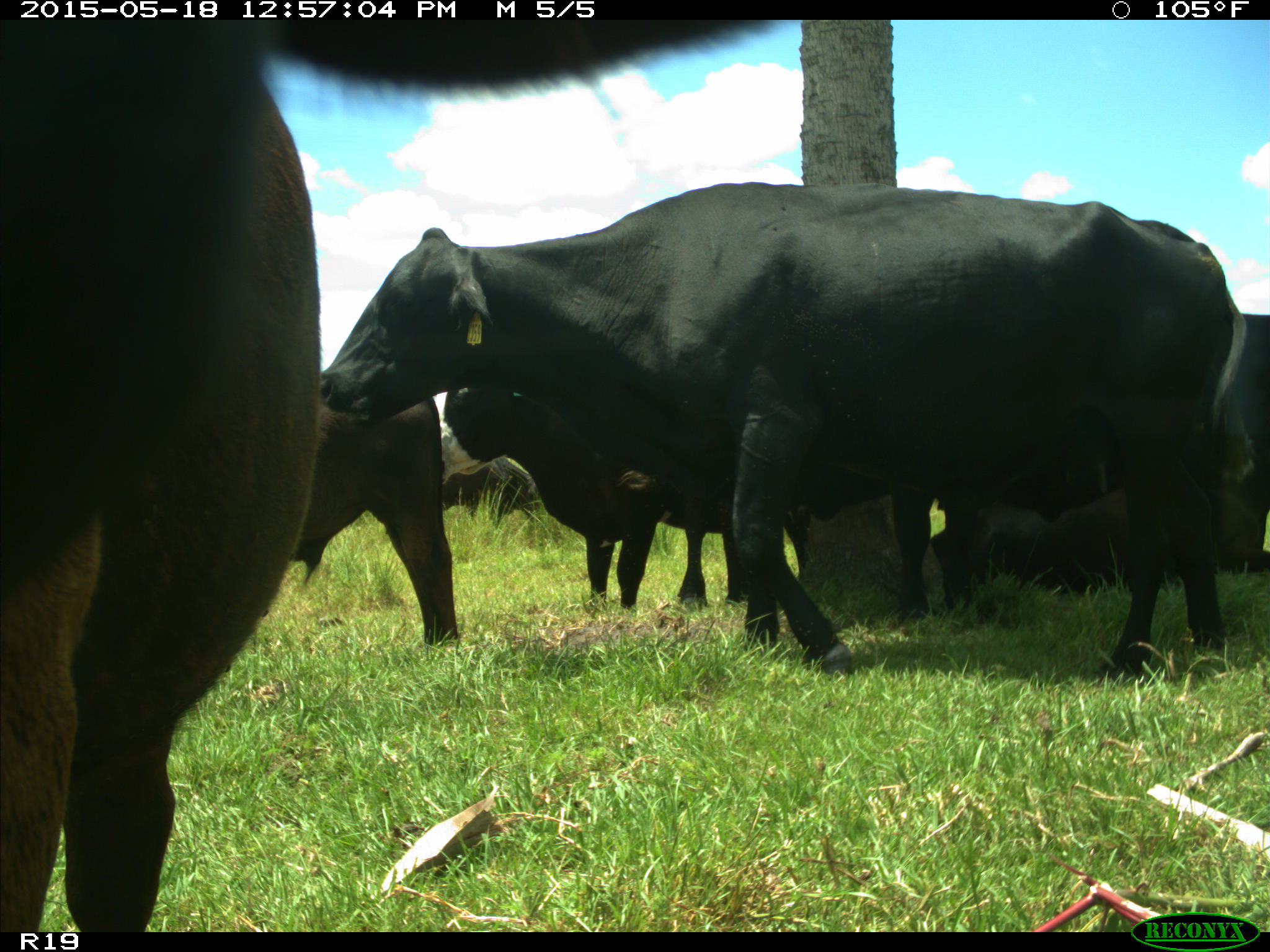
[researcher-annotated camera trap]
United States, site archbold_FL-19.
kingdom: Animalia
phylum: Chordata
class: Mammalia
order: Artiodactyla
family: Bovidae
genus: Bos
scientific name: Bos taurus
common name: domestic cow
Bos taurus (domestic cow).